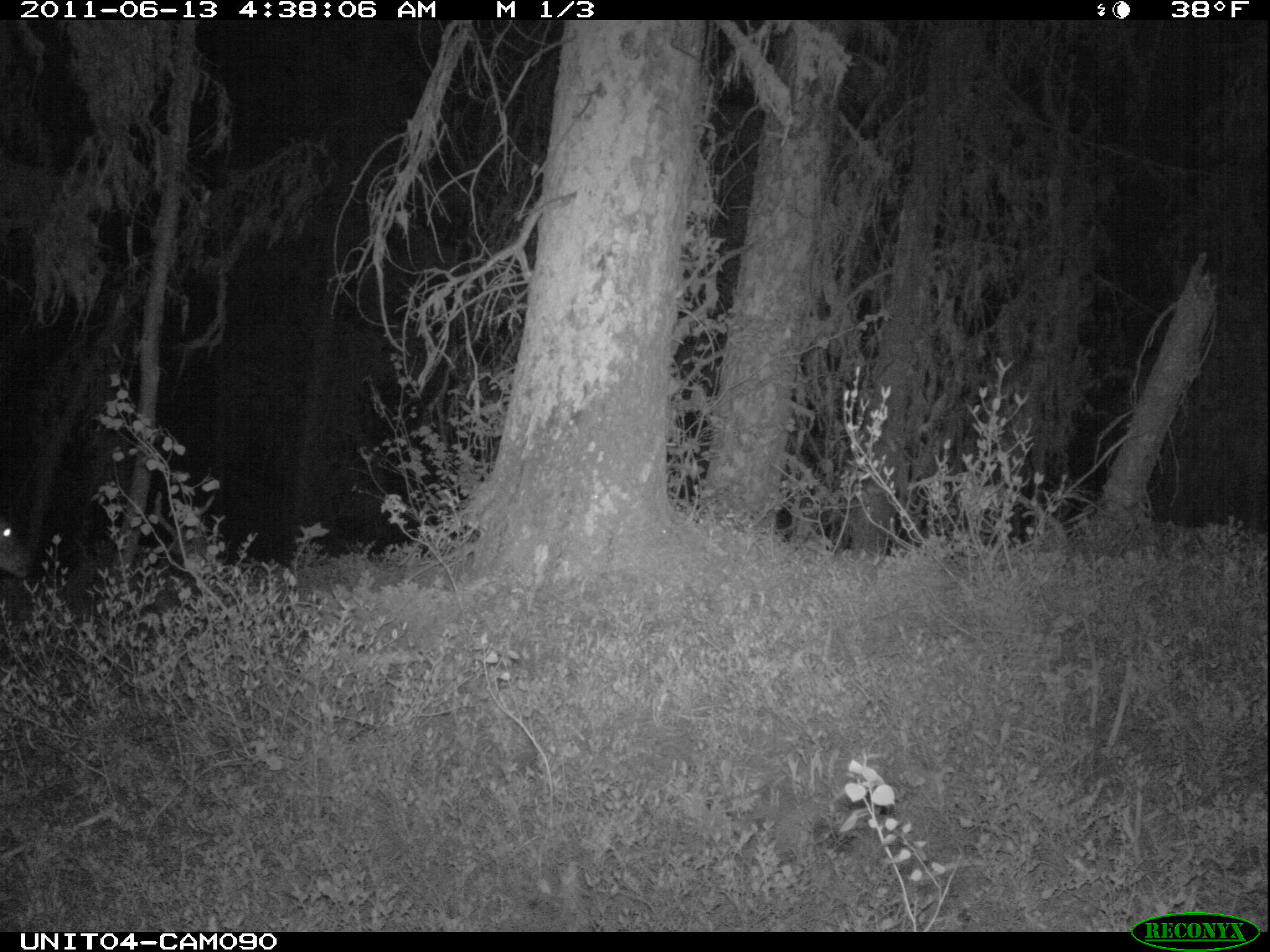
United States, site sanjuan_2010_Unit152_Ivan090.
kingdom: Animalia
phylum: Chordata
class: Mammalia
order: Artiodactyla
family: Cervidae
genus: Odocoileus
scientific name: Odocoileus hemionus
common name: mule deer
Odocoileus hemionus (mule deer).